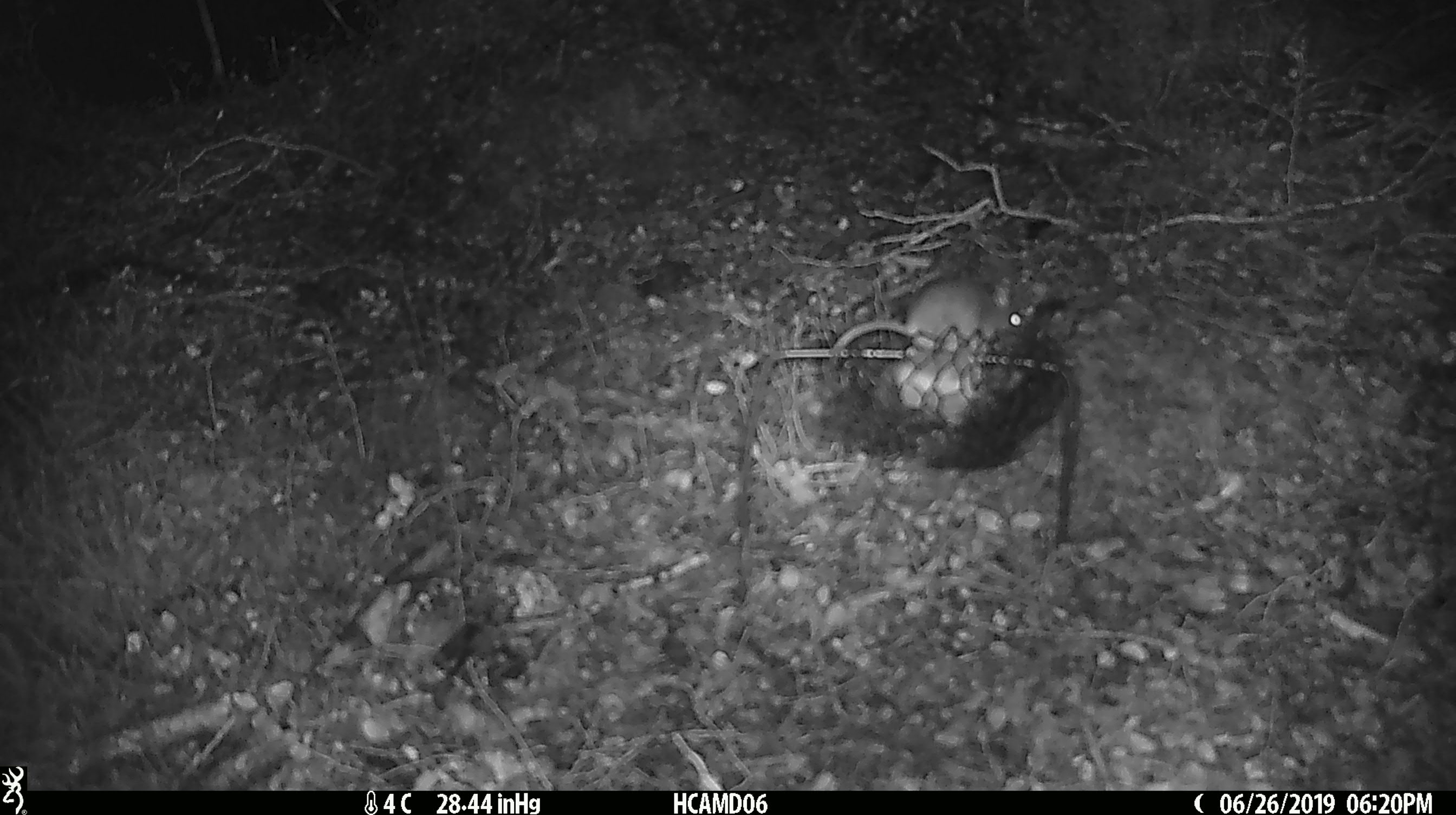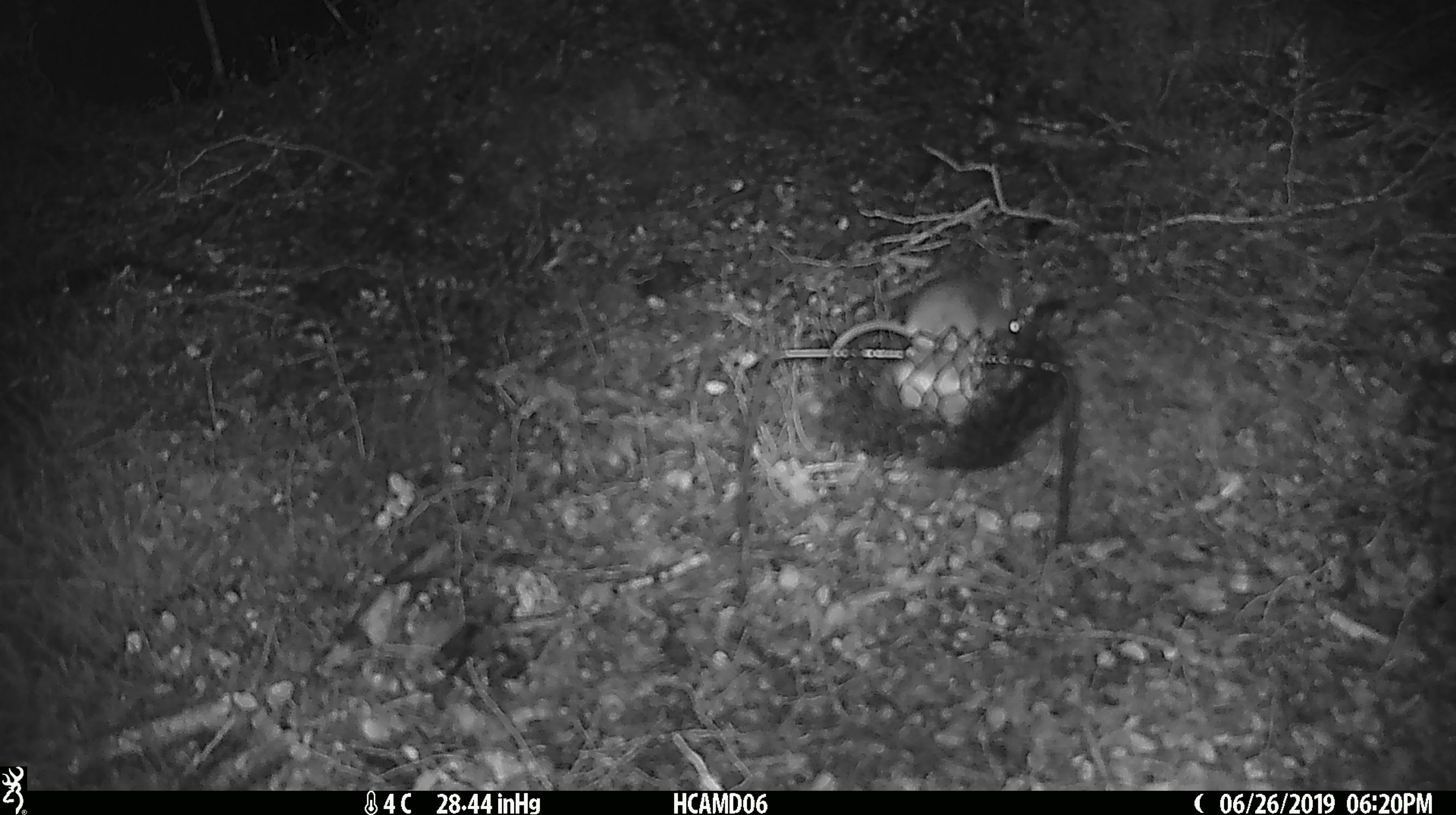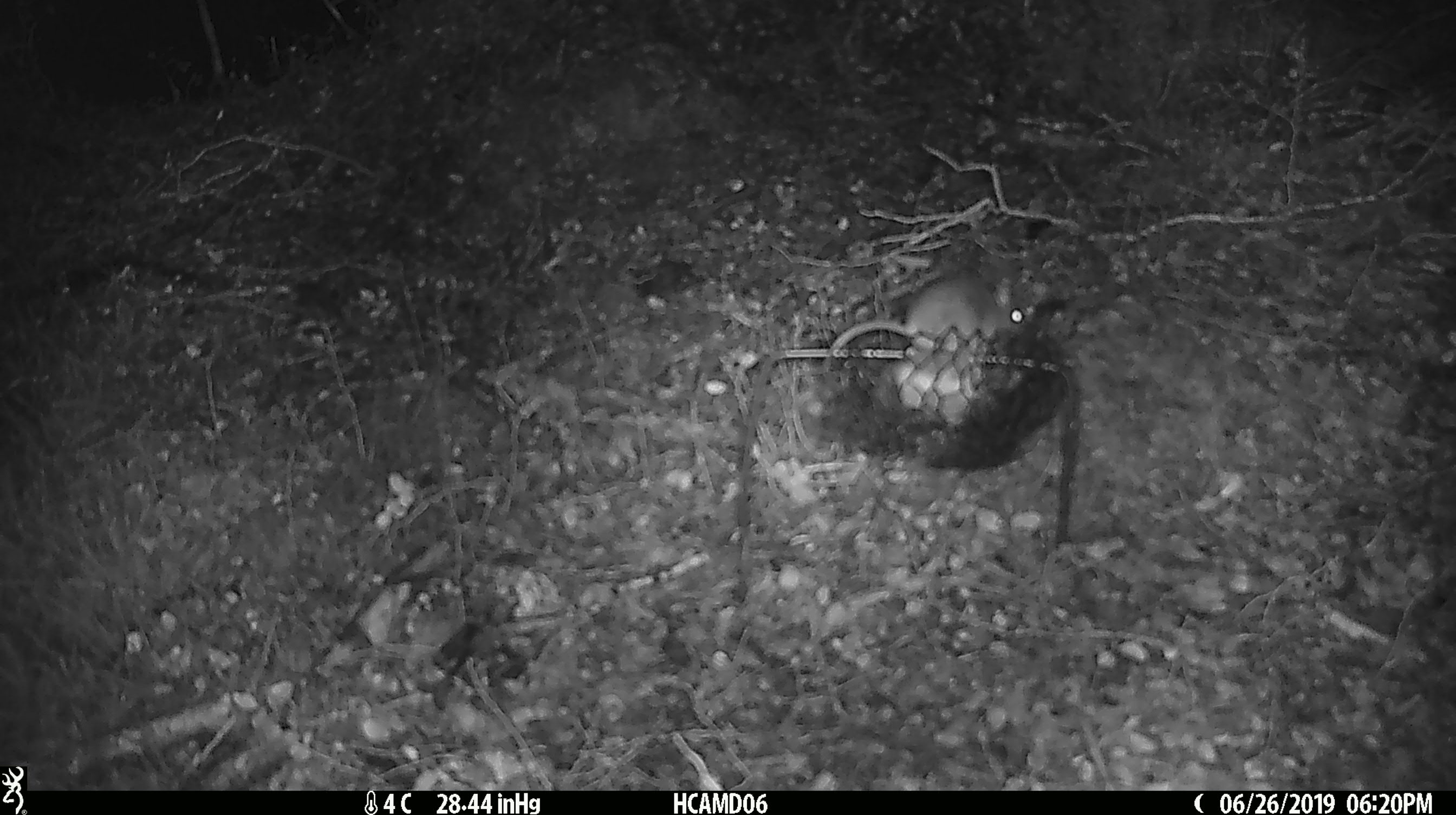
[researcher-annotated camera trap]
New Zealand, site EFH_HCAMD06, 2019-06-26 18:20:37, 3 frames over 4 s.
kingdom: Animalia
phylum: Chordata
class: Mammalia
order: Rodentia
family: Muridae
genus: Mus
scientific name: Mus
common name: mouse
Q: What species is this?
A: Mouse (Mus).